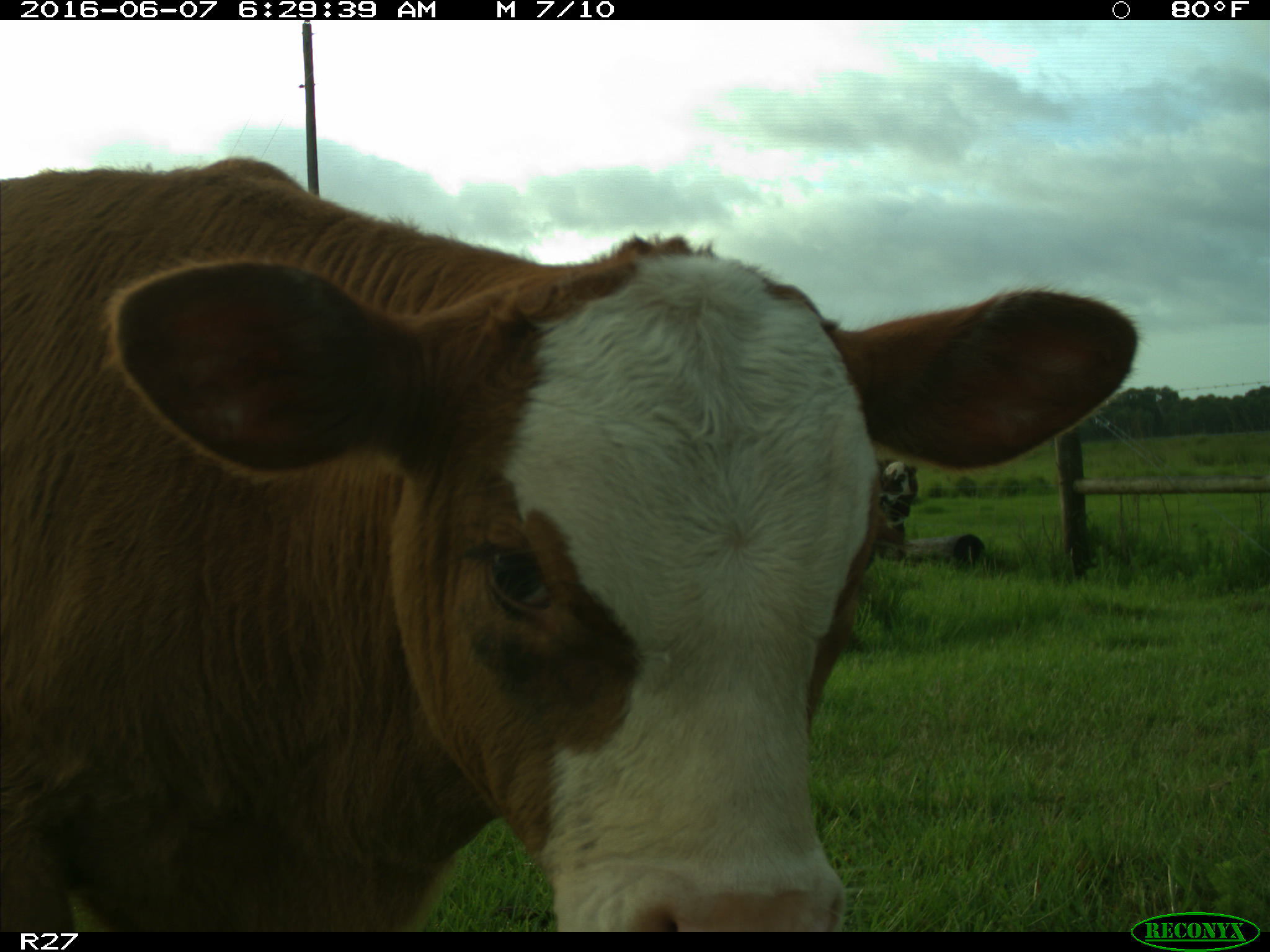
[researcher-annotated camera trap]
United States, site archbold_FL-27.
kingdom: Animalia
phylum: Chordata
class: Mammalia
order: Artiodactyla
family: Bovidae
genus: Bos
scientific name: Bos taurus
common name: domestic cow